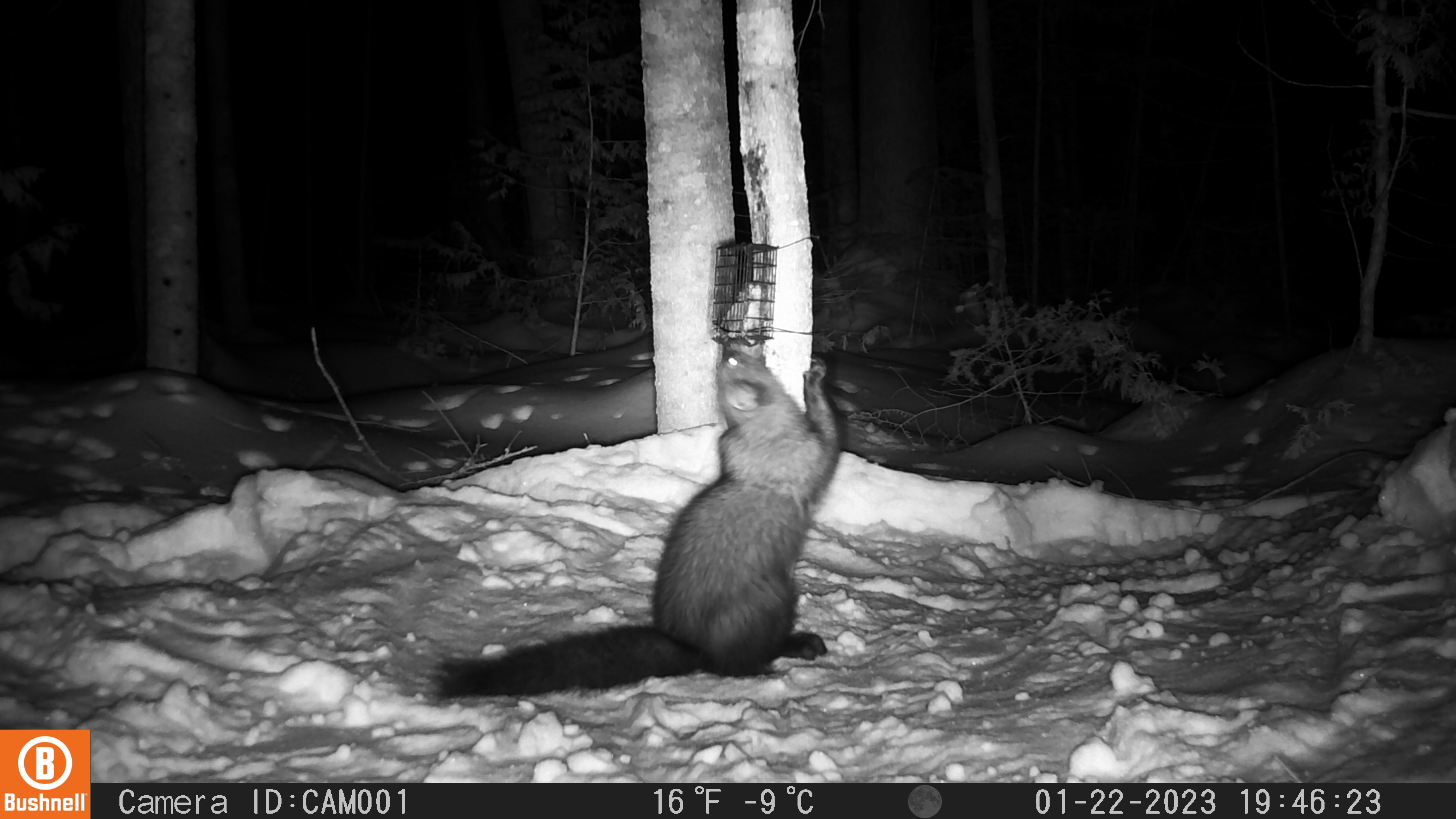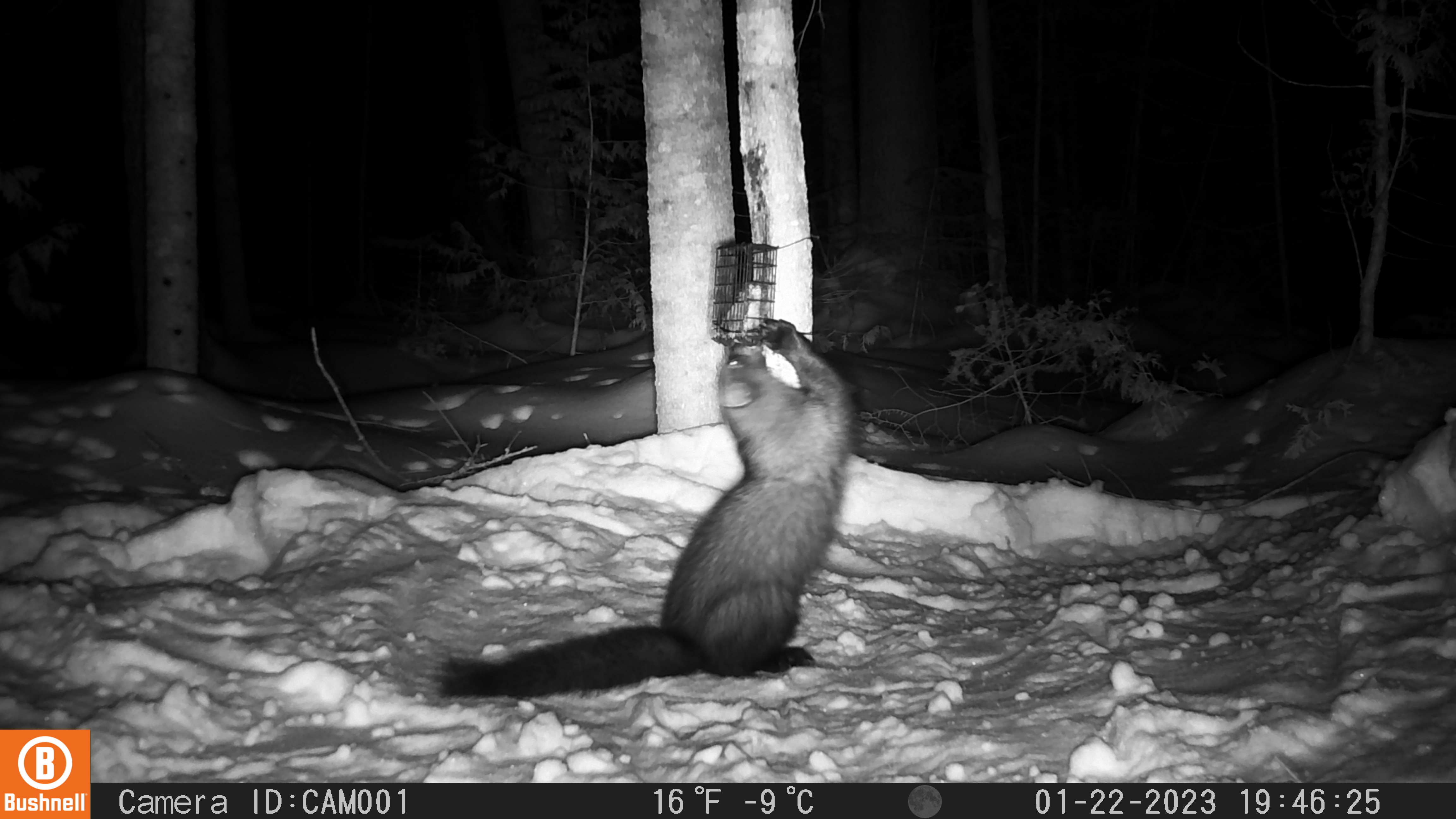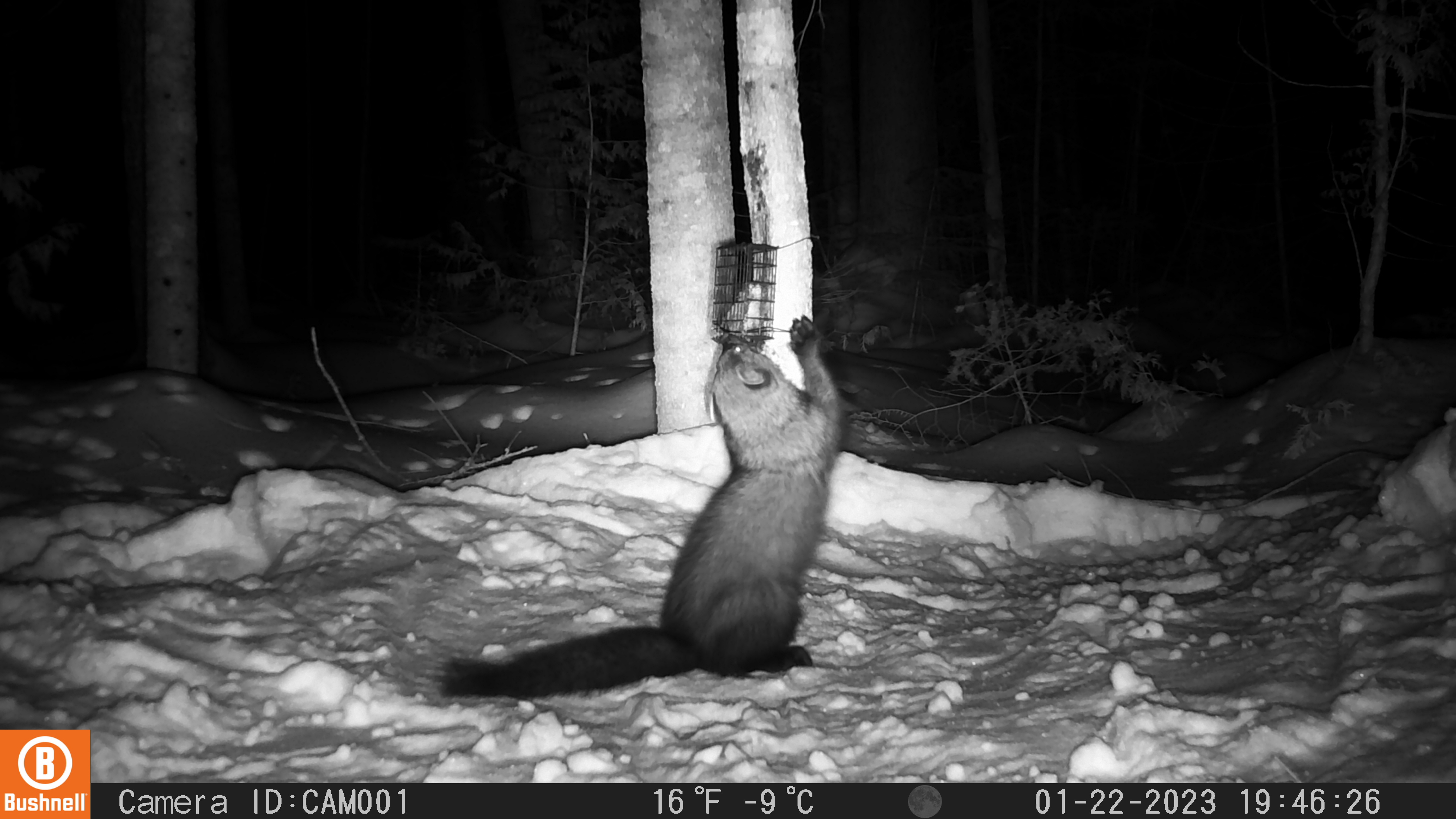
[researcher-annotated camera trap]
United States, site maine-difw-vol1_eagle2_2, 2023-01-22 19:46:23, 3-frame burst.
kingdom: Animalia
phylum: Chordata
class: Mammalia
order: Carnivora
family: Mustelidae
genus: Pekania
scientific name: Pekania pennanti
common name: fisher